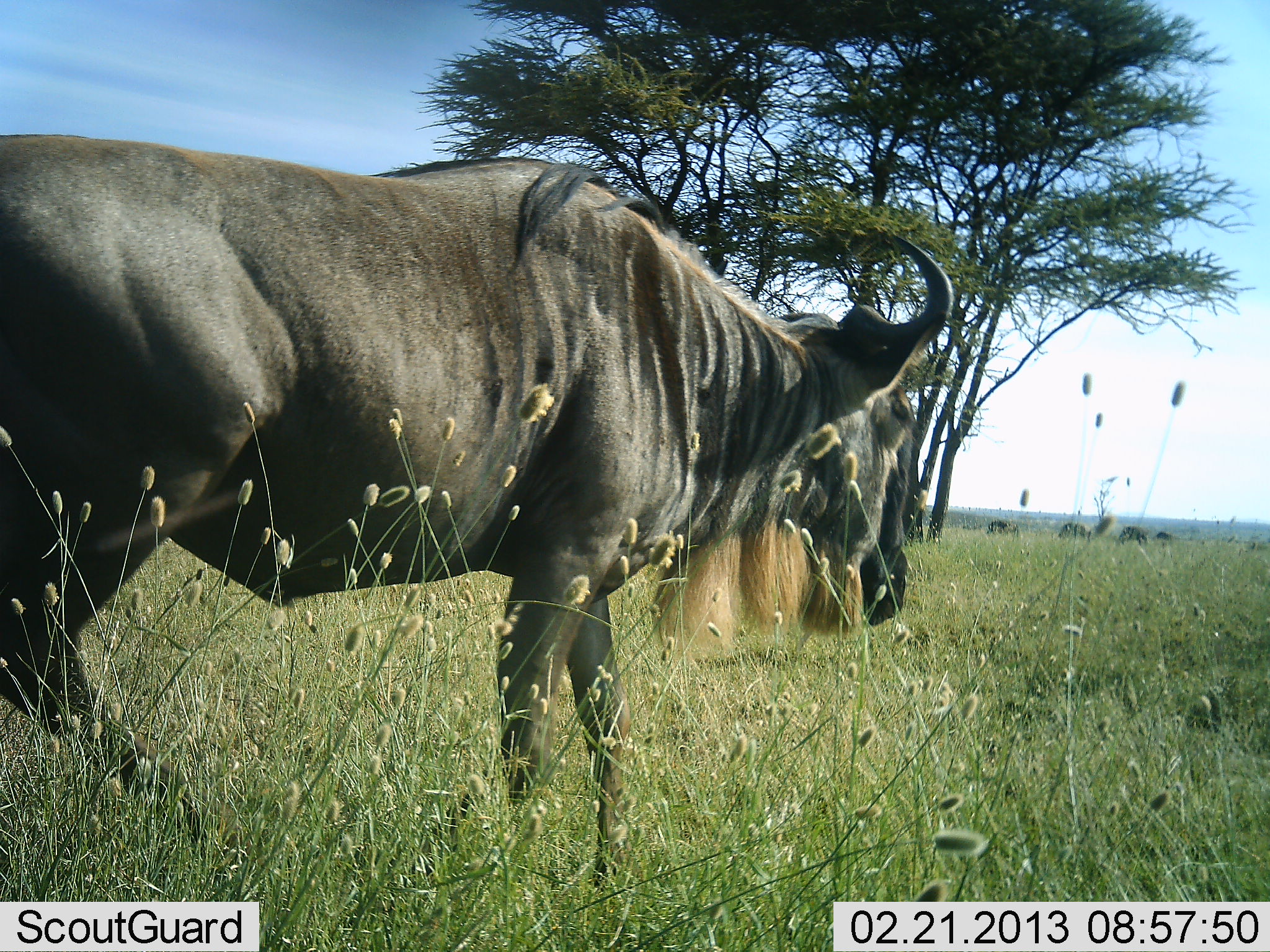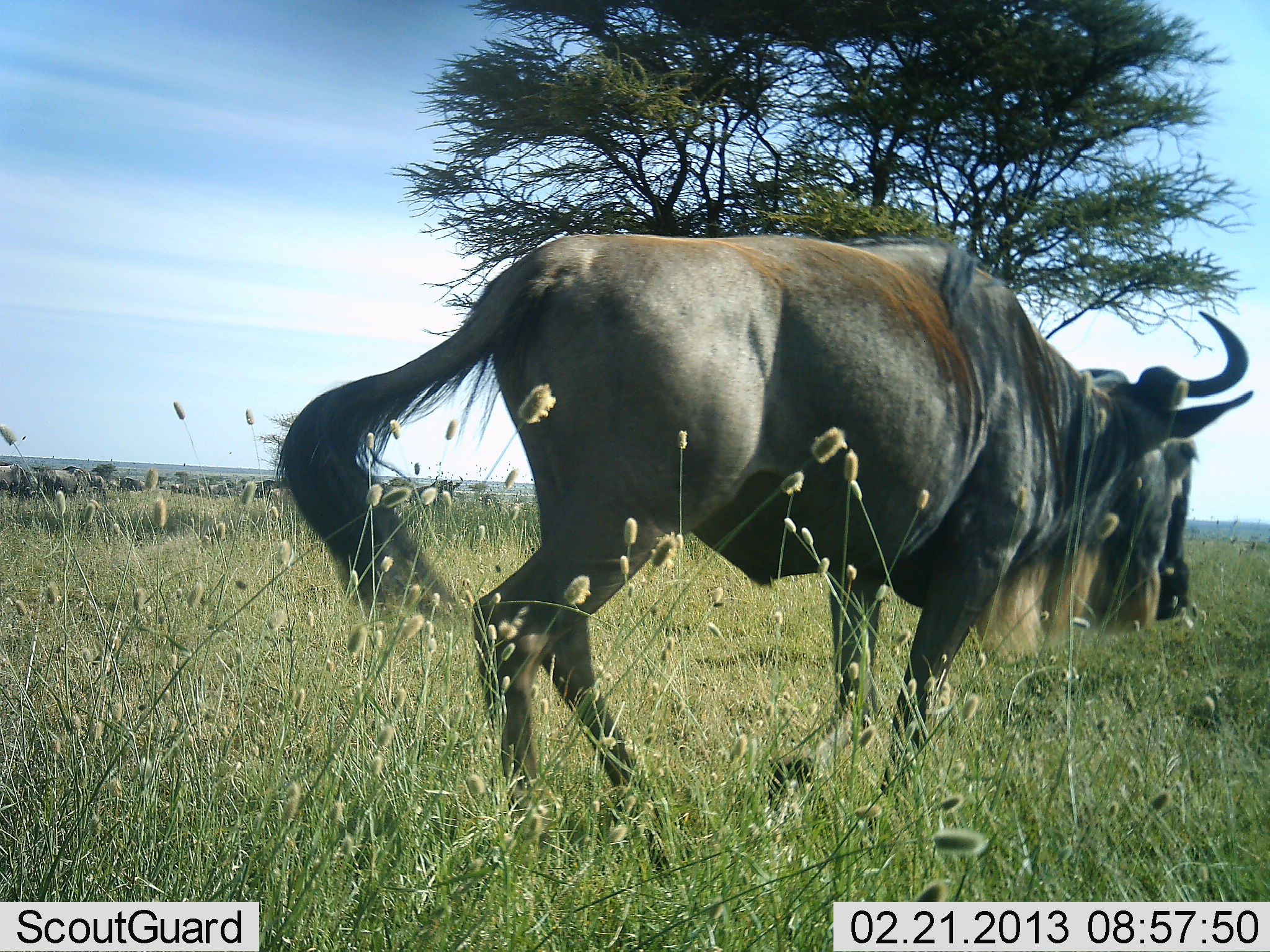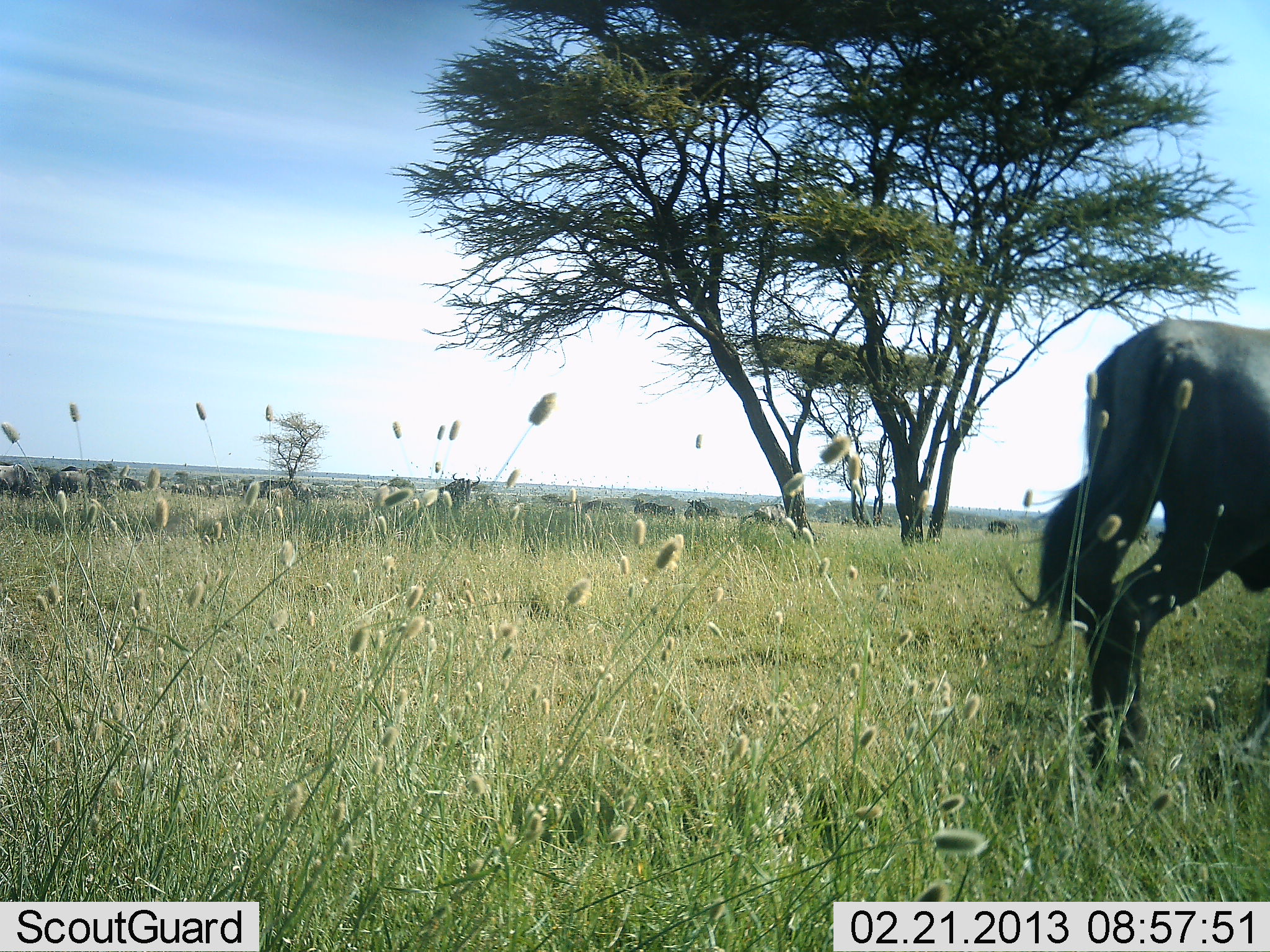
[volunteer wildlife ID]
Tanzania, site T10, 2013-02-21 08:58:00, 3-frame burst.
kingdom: Animalia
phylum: Chordata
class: Mammalia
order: Artiodactyla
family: Bovidae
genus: Connochaetes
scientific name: Connochaetes taurinus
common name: blue wildebeest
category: wildebeest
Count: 1.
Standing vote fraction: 36%.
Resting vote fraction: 6%.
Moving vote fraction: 94%.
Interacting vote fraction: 3%.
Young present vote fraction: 0%.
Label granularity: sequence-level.